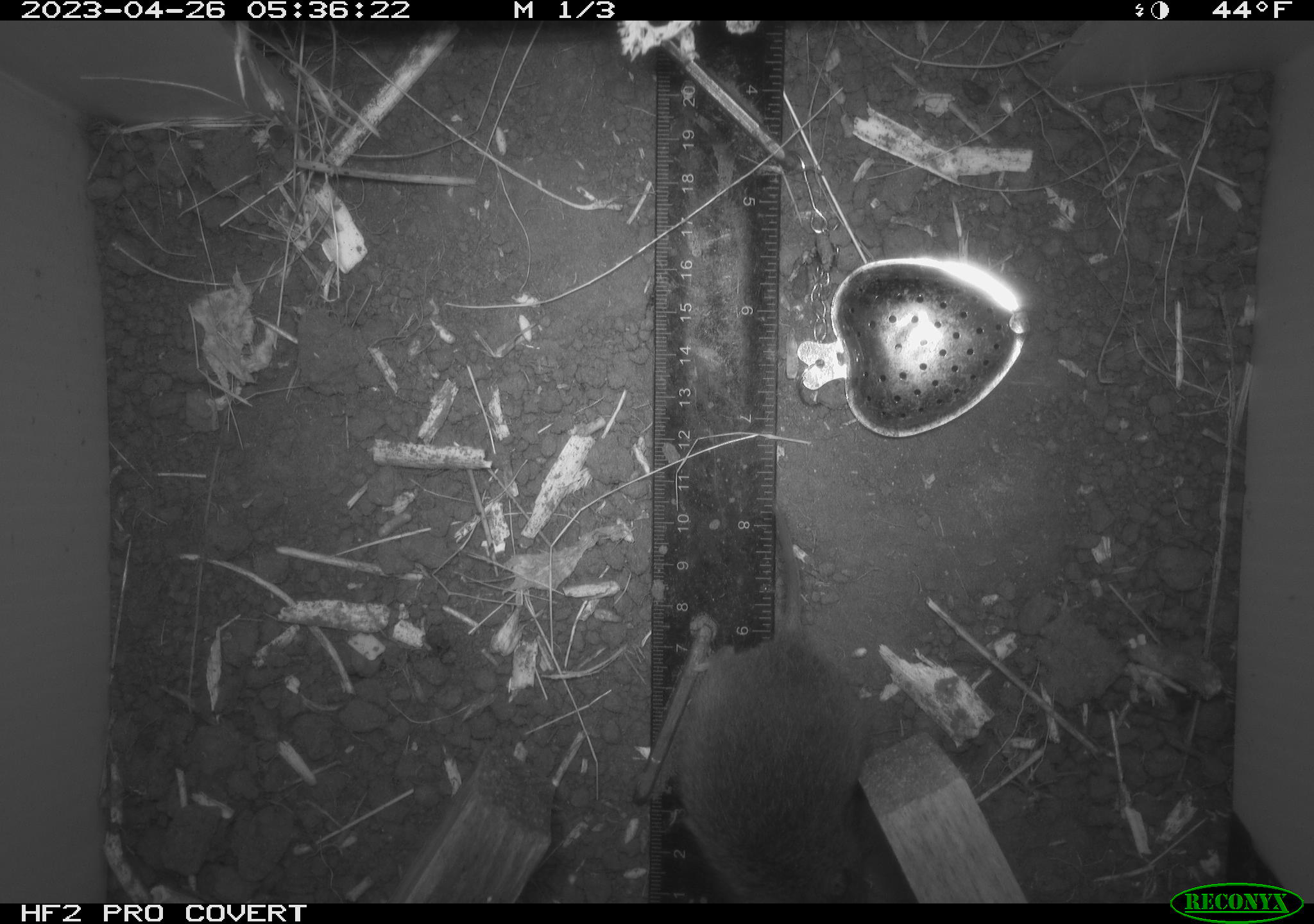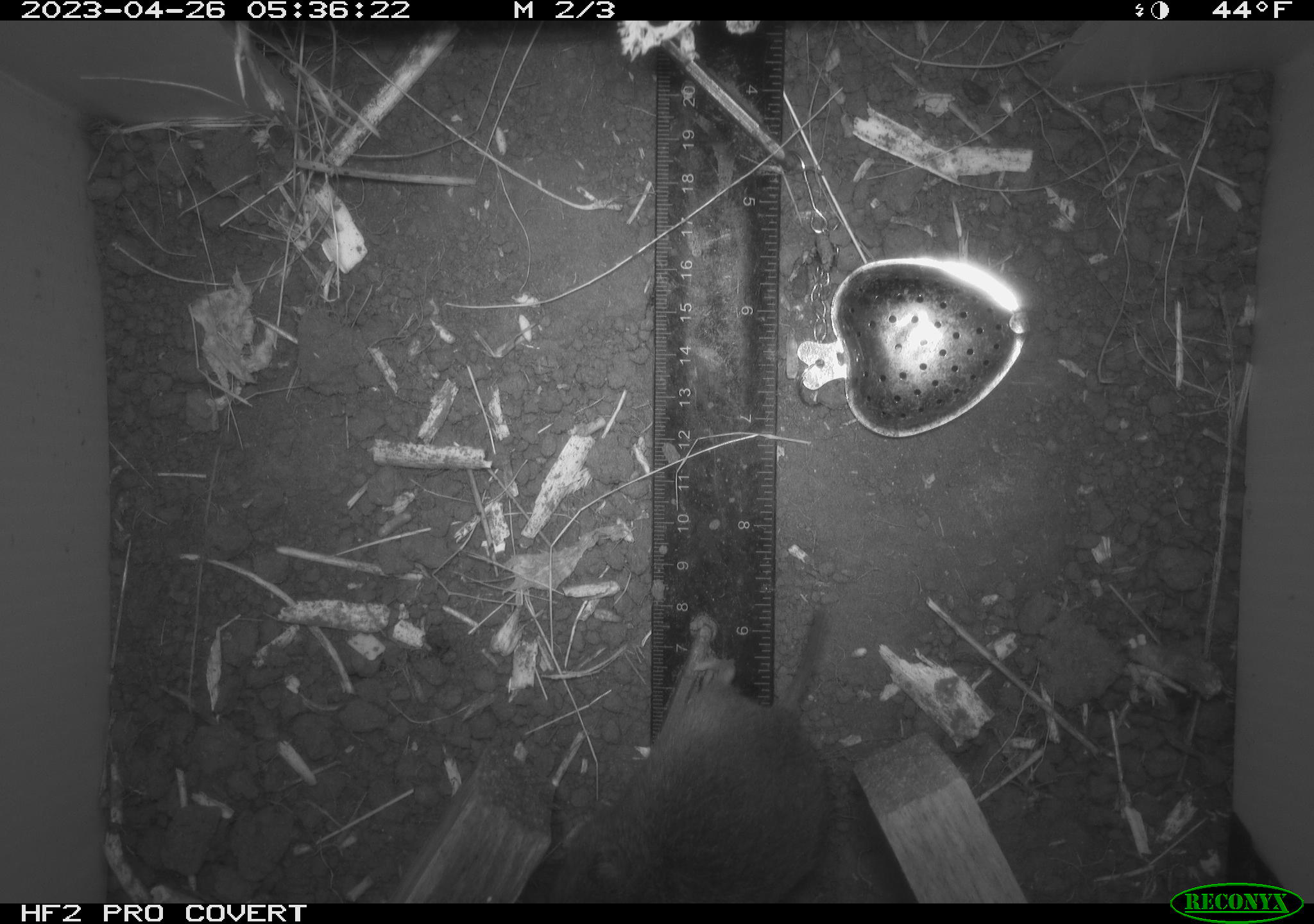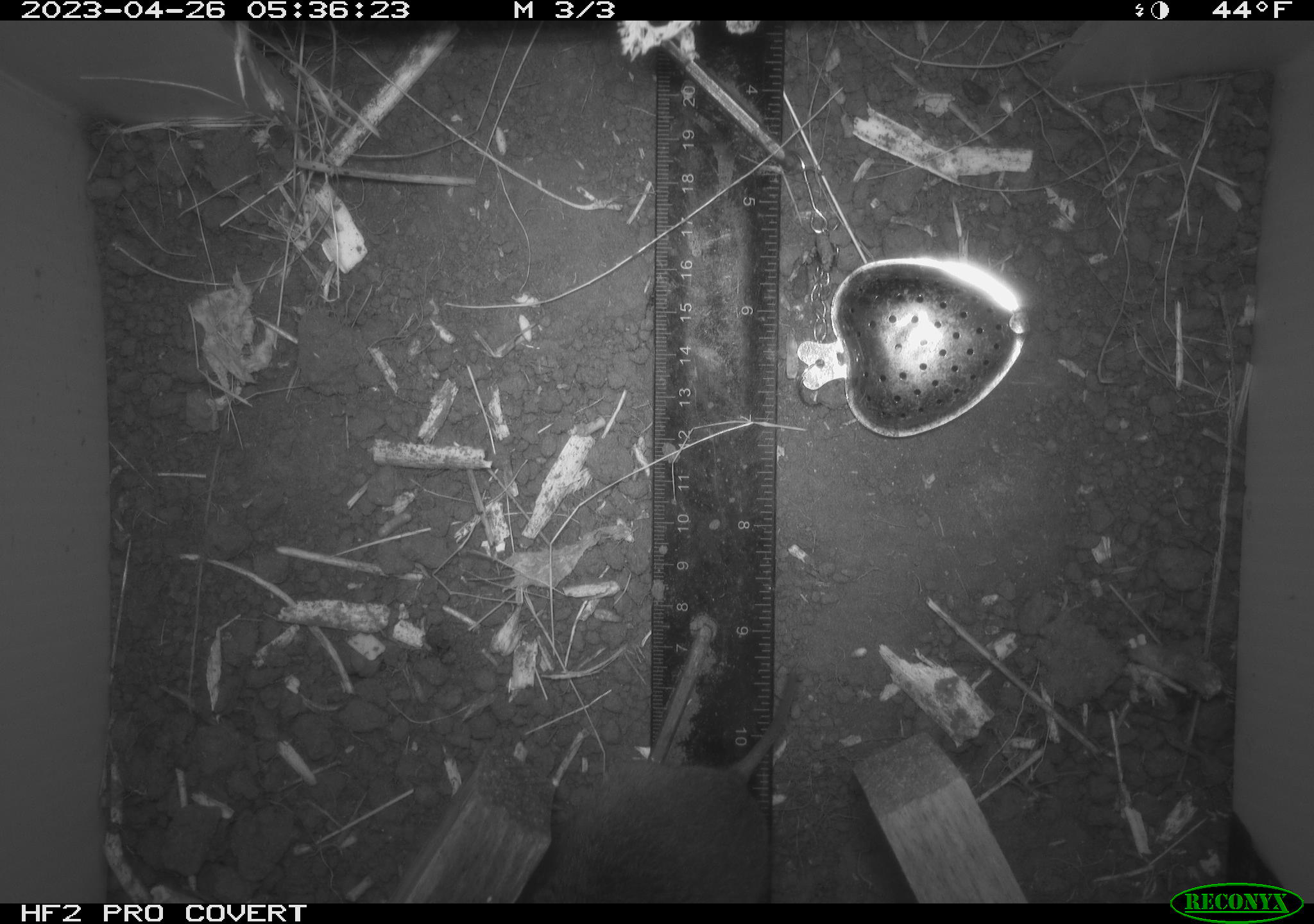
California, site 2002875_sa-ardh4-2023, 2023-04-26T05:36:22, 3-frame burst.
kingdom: Animalia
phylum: Chordata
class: Mammalia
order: Rodentia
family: Cricetidae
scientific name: Arvicolinae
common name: voles, lemmings, and muskrats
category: arvicolinae subfamily